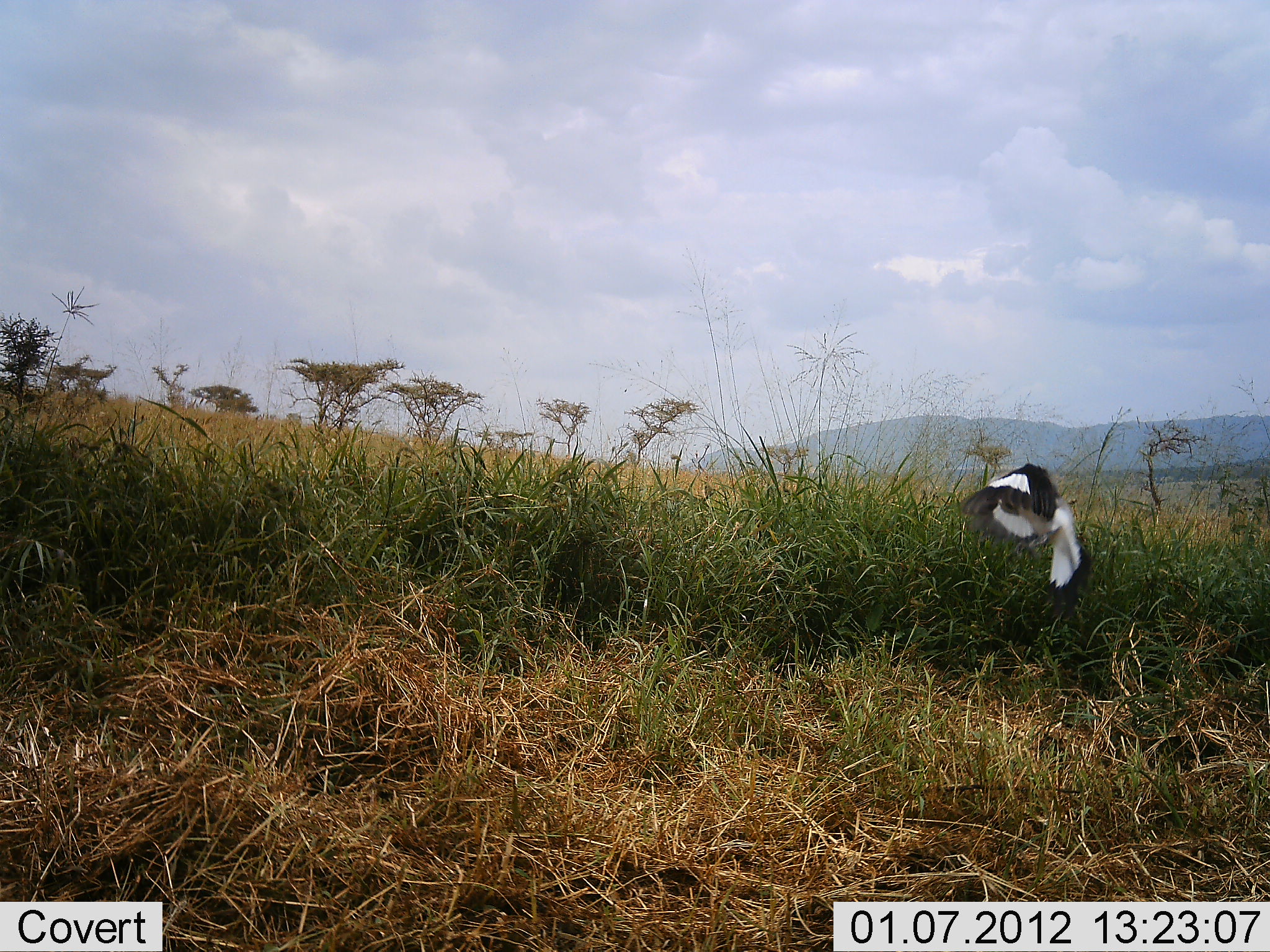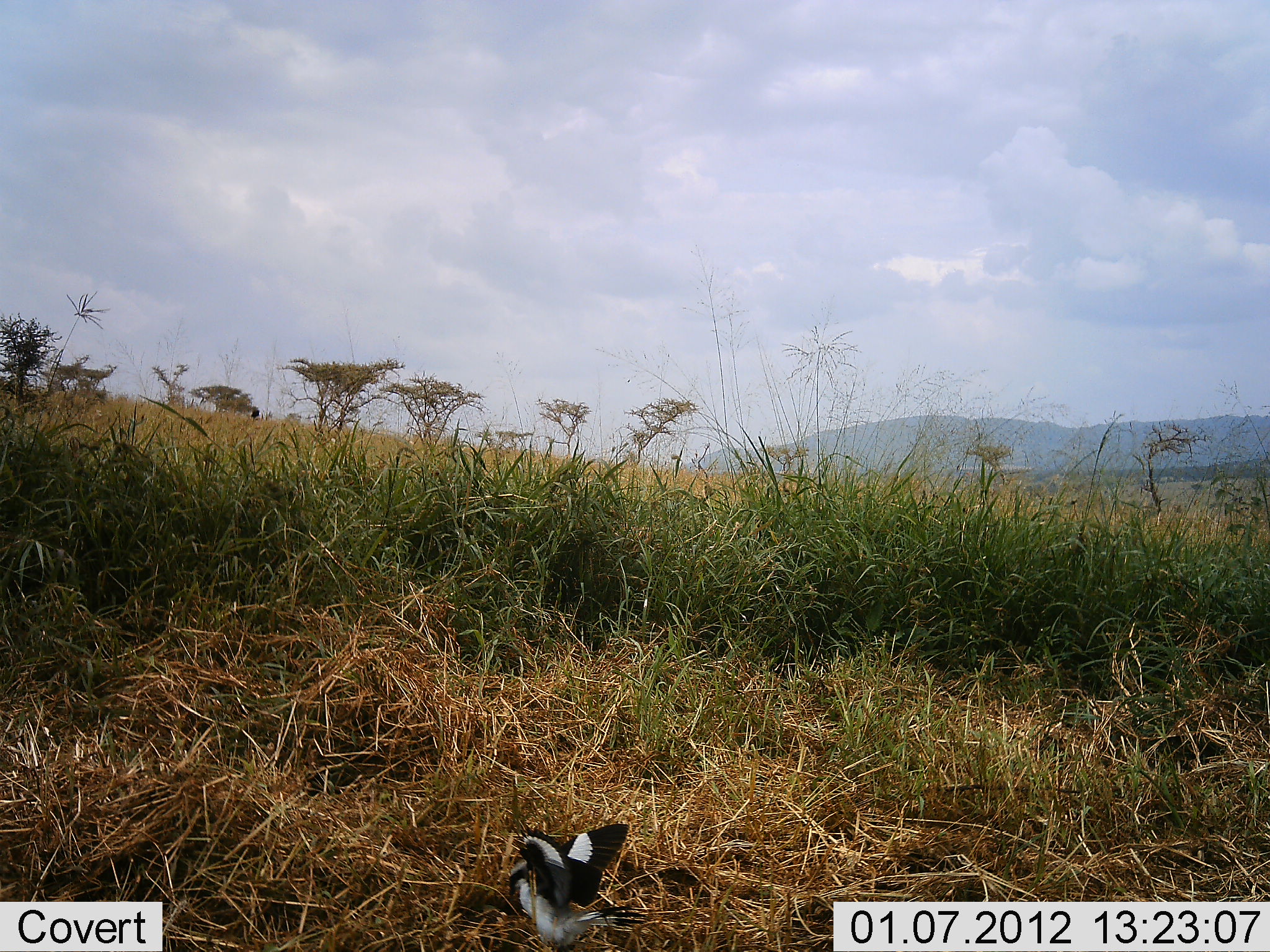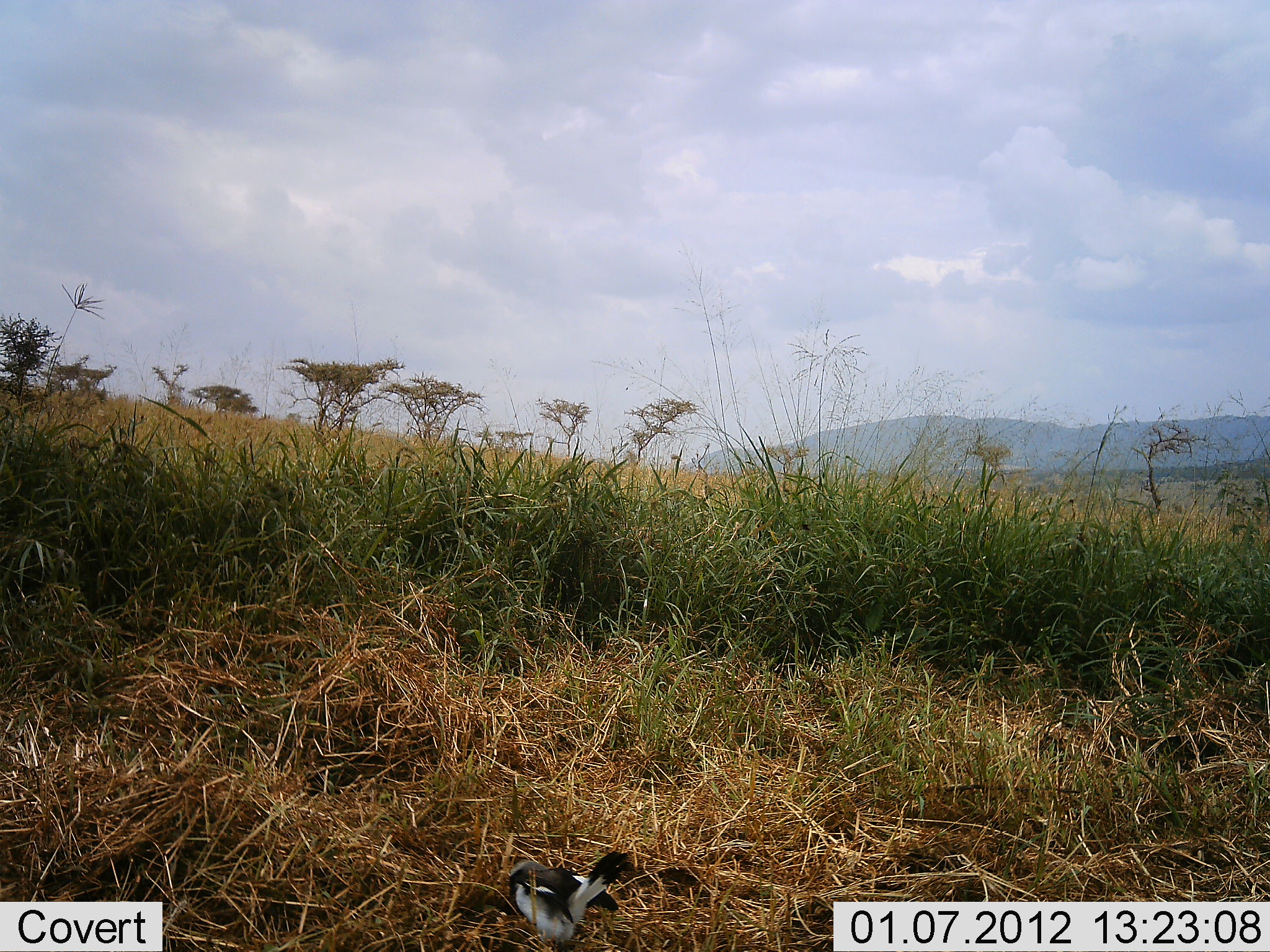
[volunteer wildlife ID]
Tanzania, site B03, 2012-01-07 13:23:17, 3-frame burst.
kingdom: Animalia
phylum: Chordata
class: Aves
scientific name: Aves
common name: bird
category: otherbird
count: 1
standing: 0%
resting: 0%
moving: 100%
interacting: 0%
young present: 0%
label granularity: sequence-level